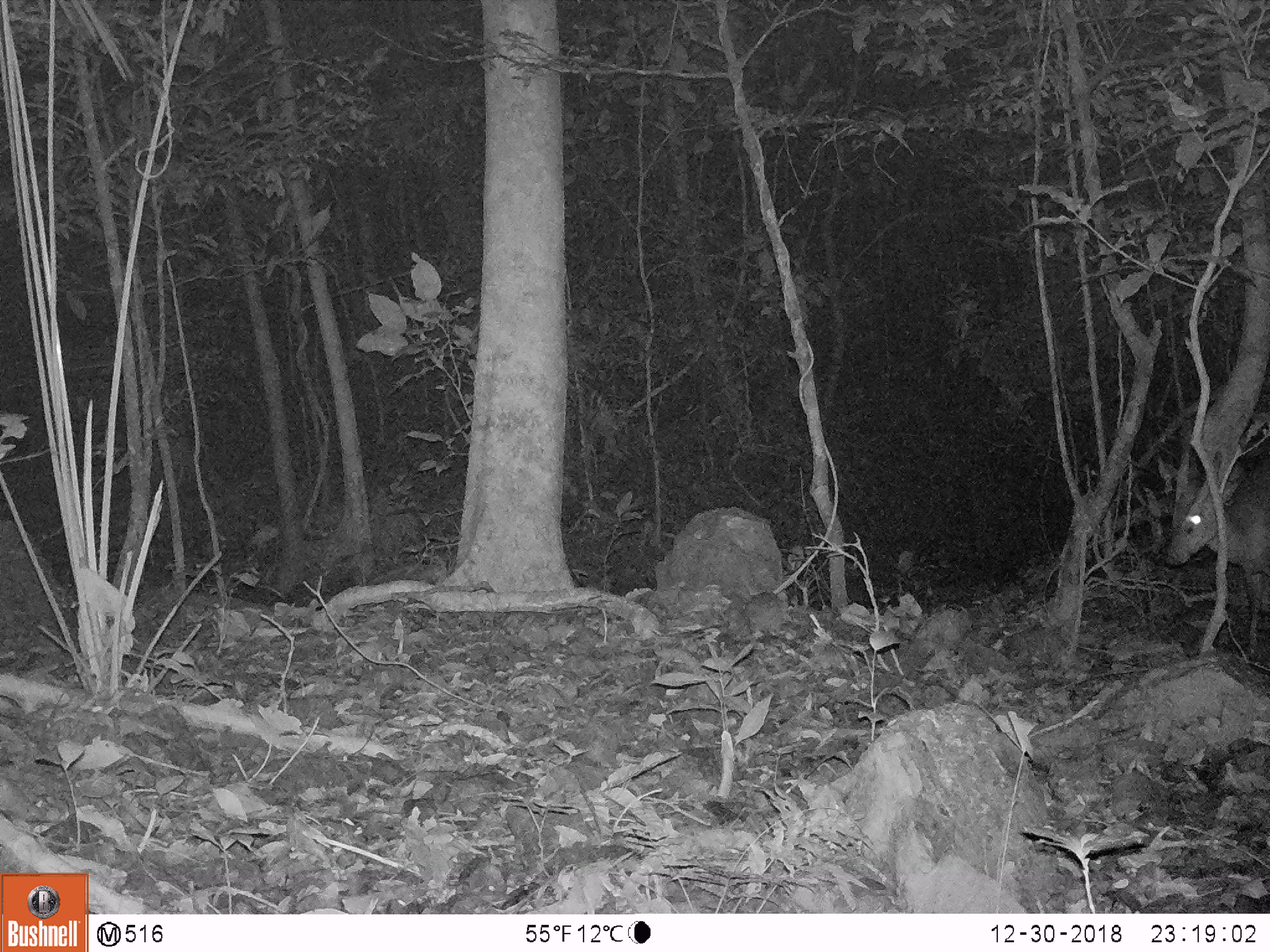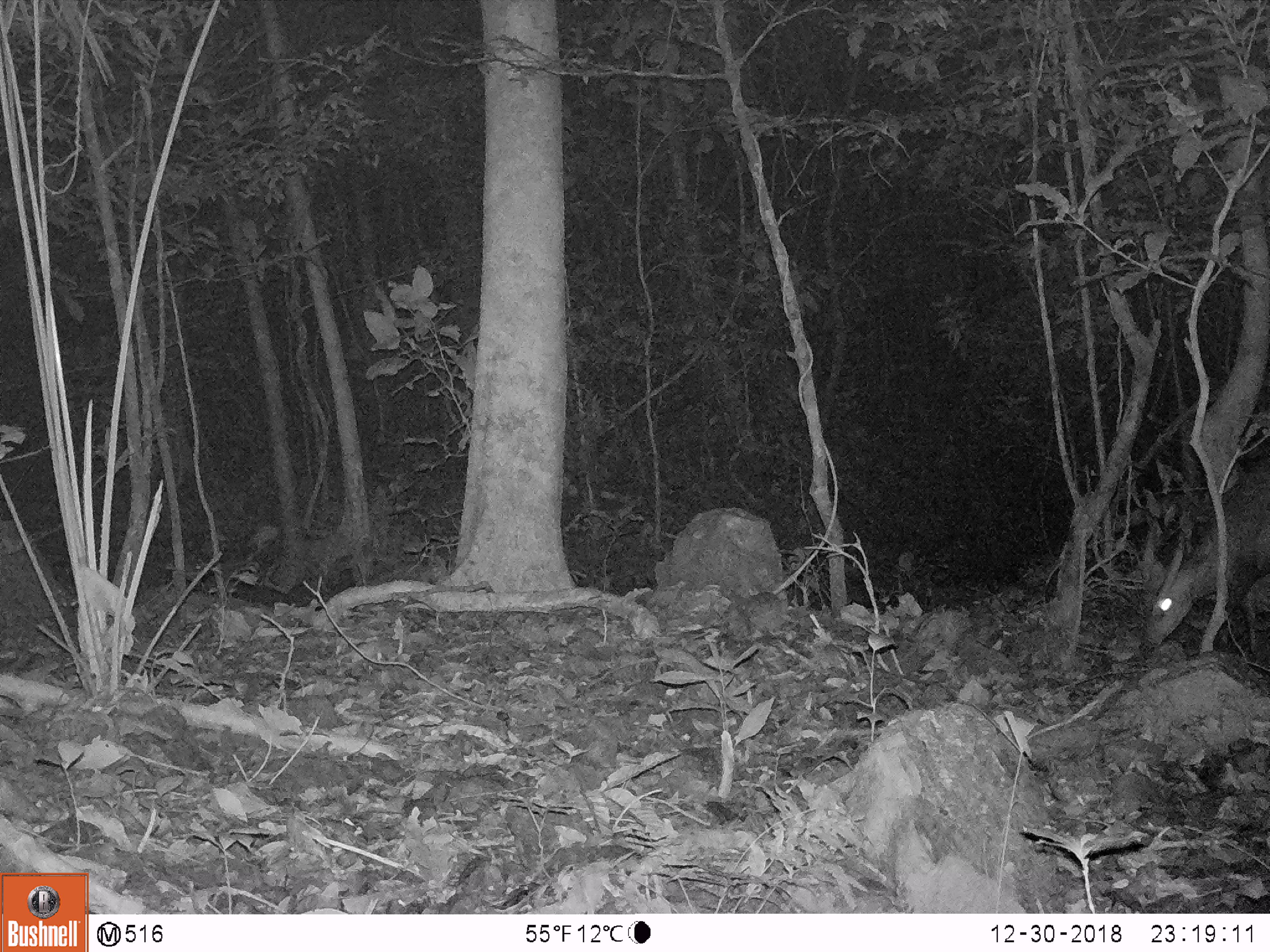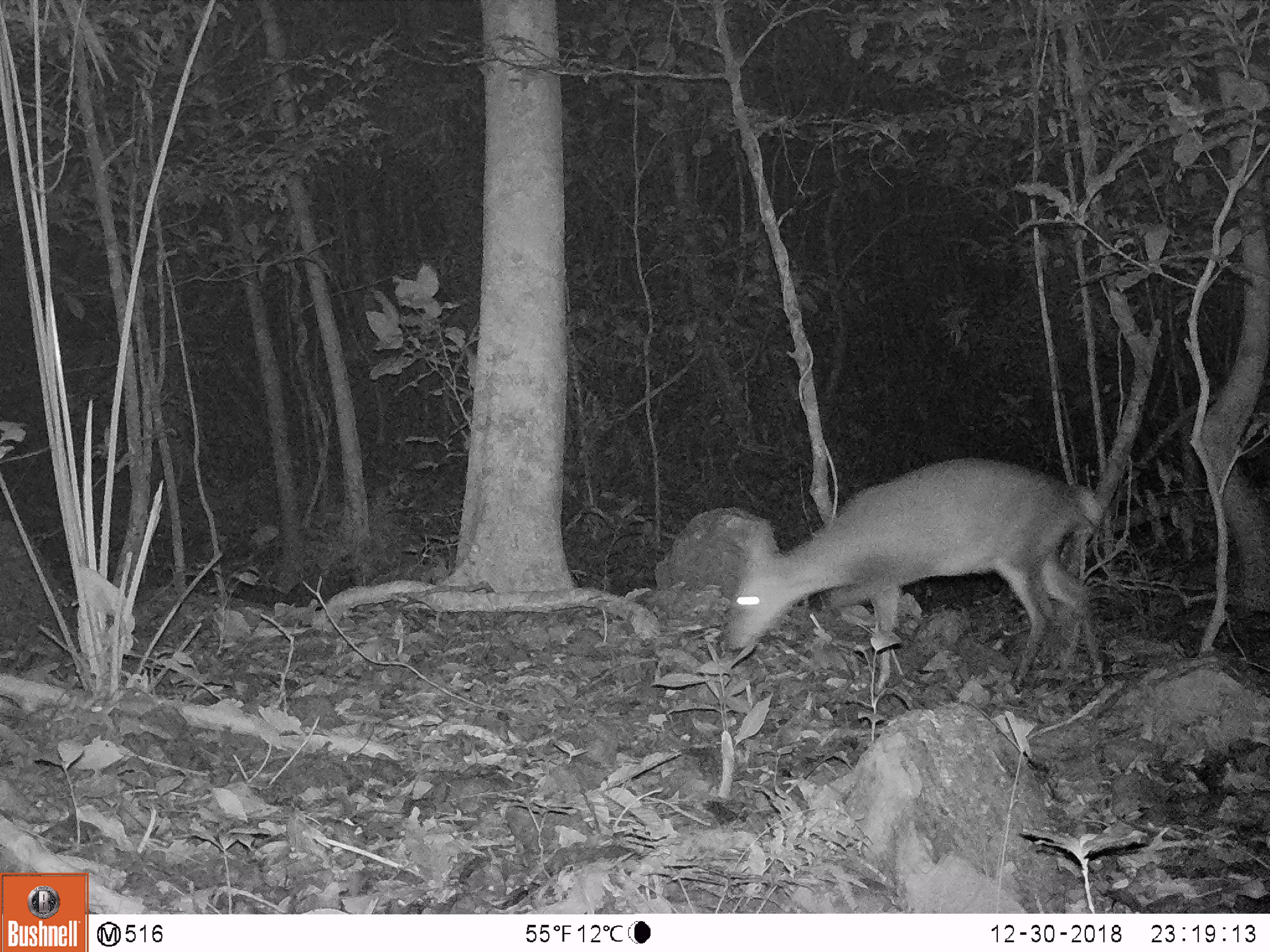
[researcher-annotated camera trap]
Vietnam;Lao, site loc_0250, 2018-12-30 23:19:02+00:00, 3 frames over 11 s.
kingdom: Animalia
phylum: Chordata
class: Mammalia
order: Artiodactyla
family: Cervidae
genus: Muntiacus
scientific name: Muntiacus vuquangensis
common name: large-antlered muntjac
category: large antlered muntjac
Large antlered muntjac (large-antlered muntjac) (Muntiacus vuquangensis). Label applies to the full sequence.